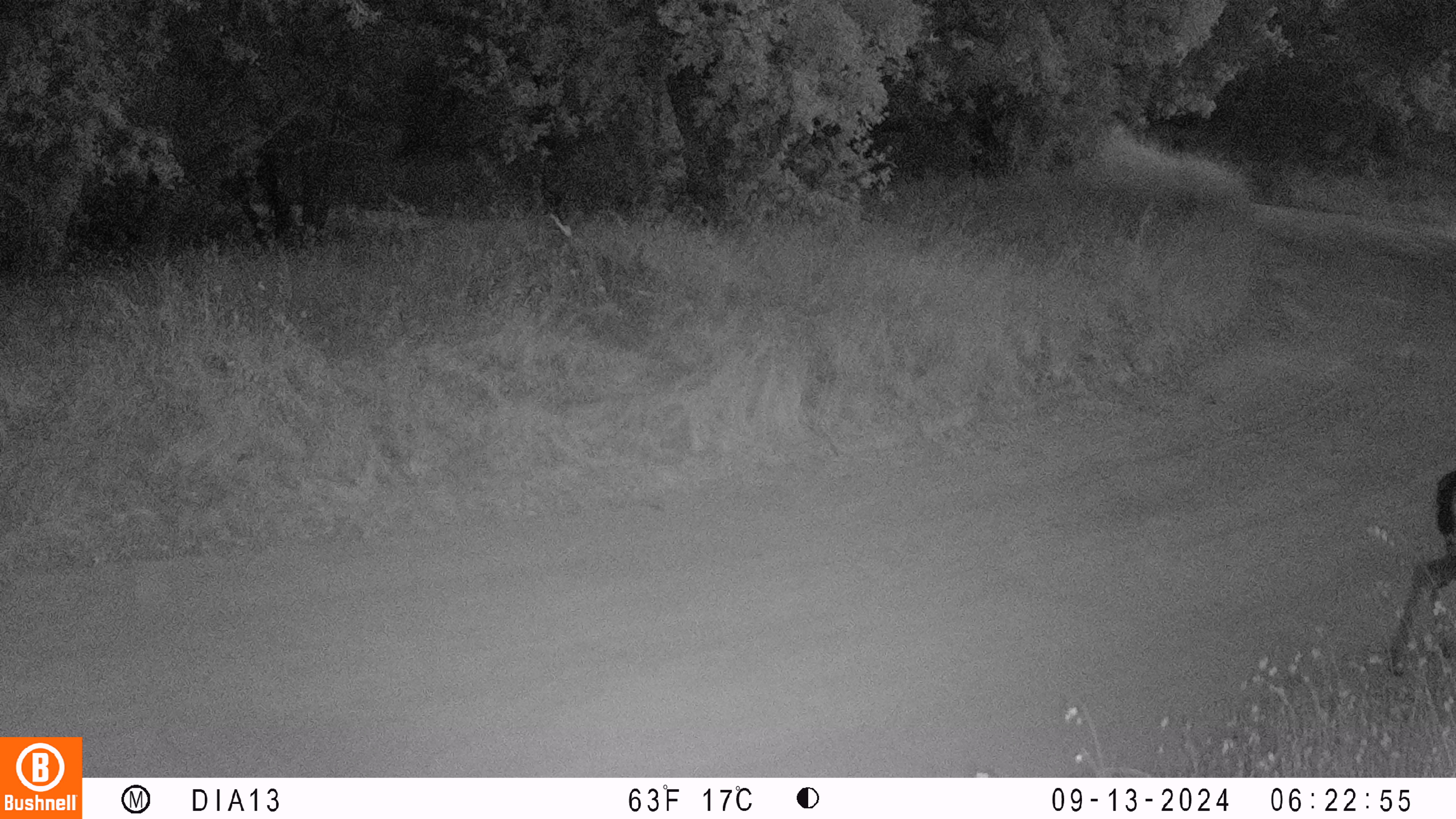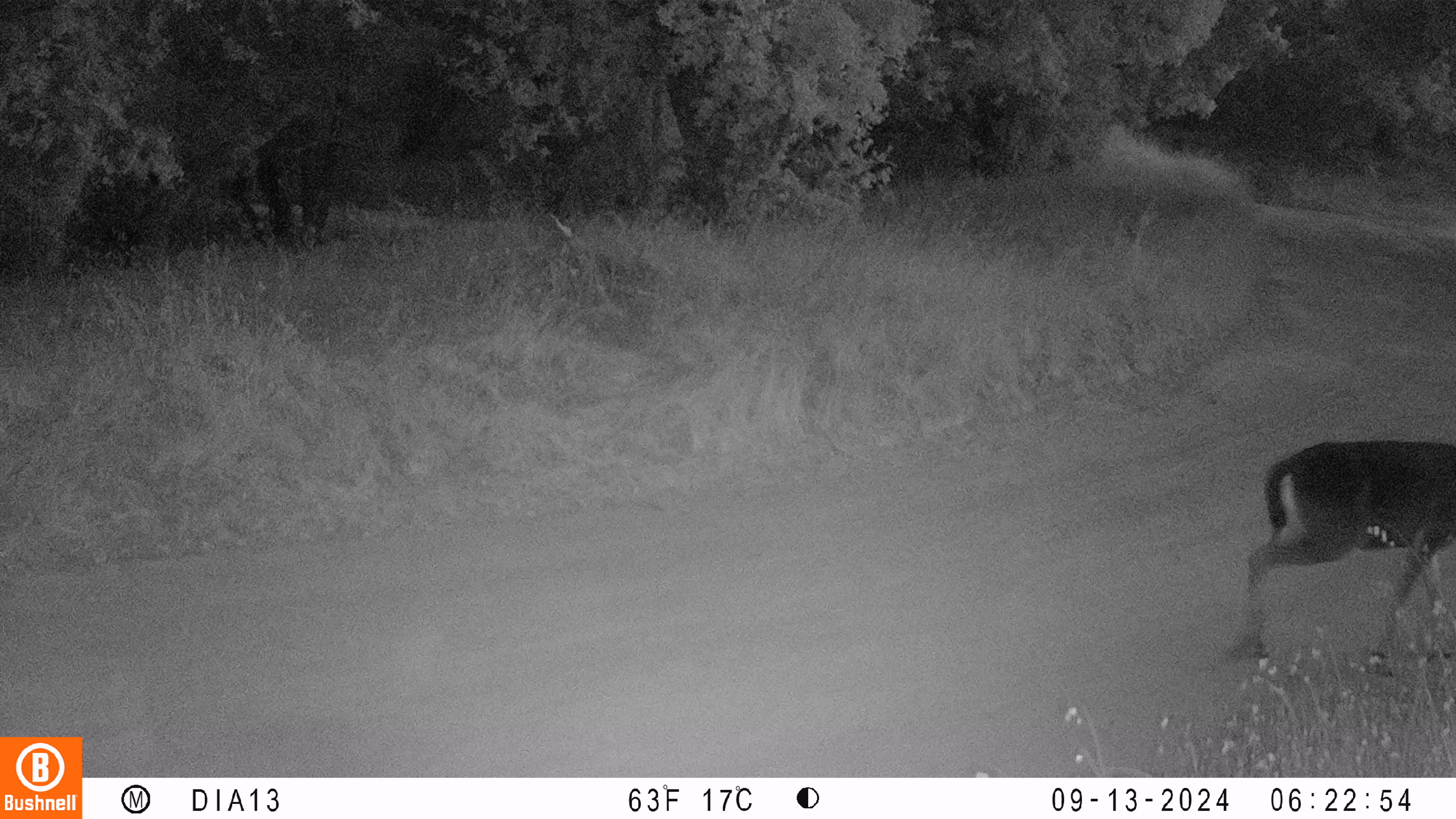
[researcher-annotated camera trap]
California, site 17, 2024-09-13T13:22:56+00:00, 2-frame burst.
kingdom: Animalia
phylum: Chordata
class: Mammalia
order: Artiodactyla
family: Cervidae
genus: Odocoileus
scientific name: Odocoileus hemionus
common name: mule deer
Mule deer (Odocoileus hemionus).